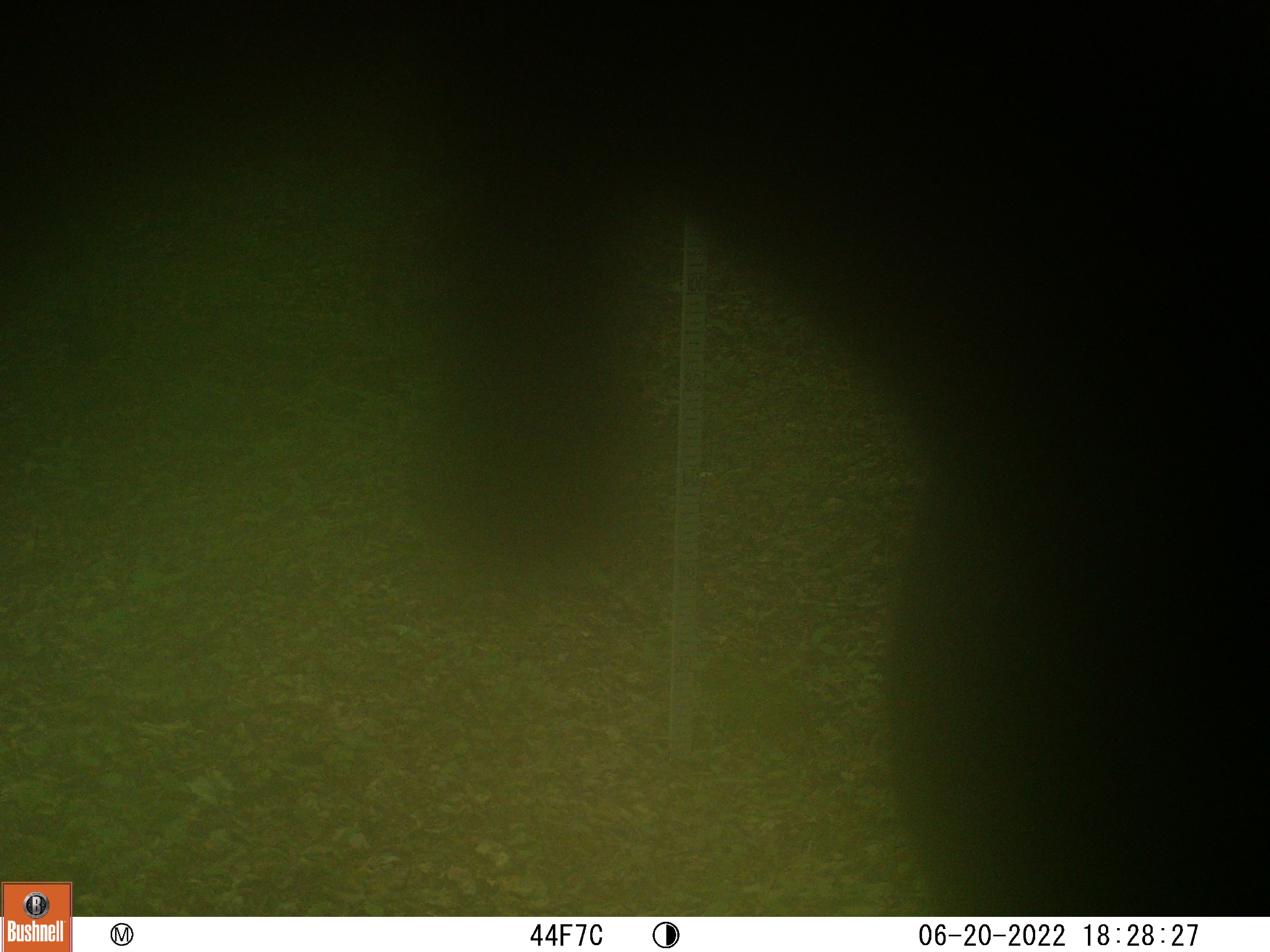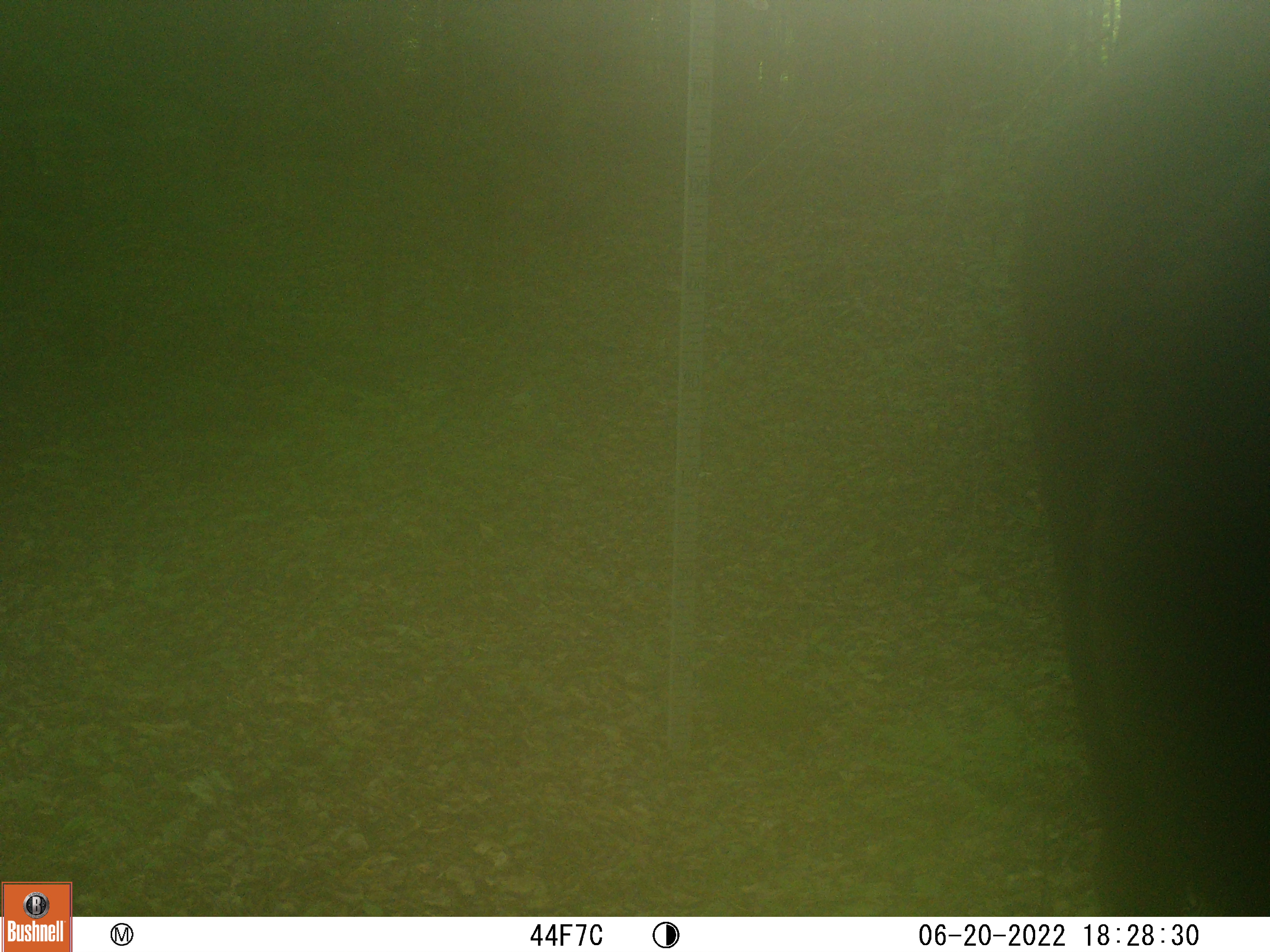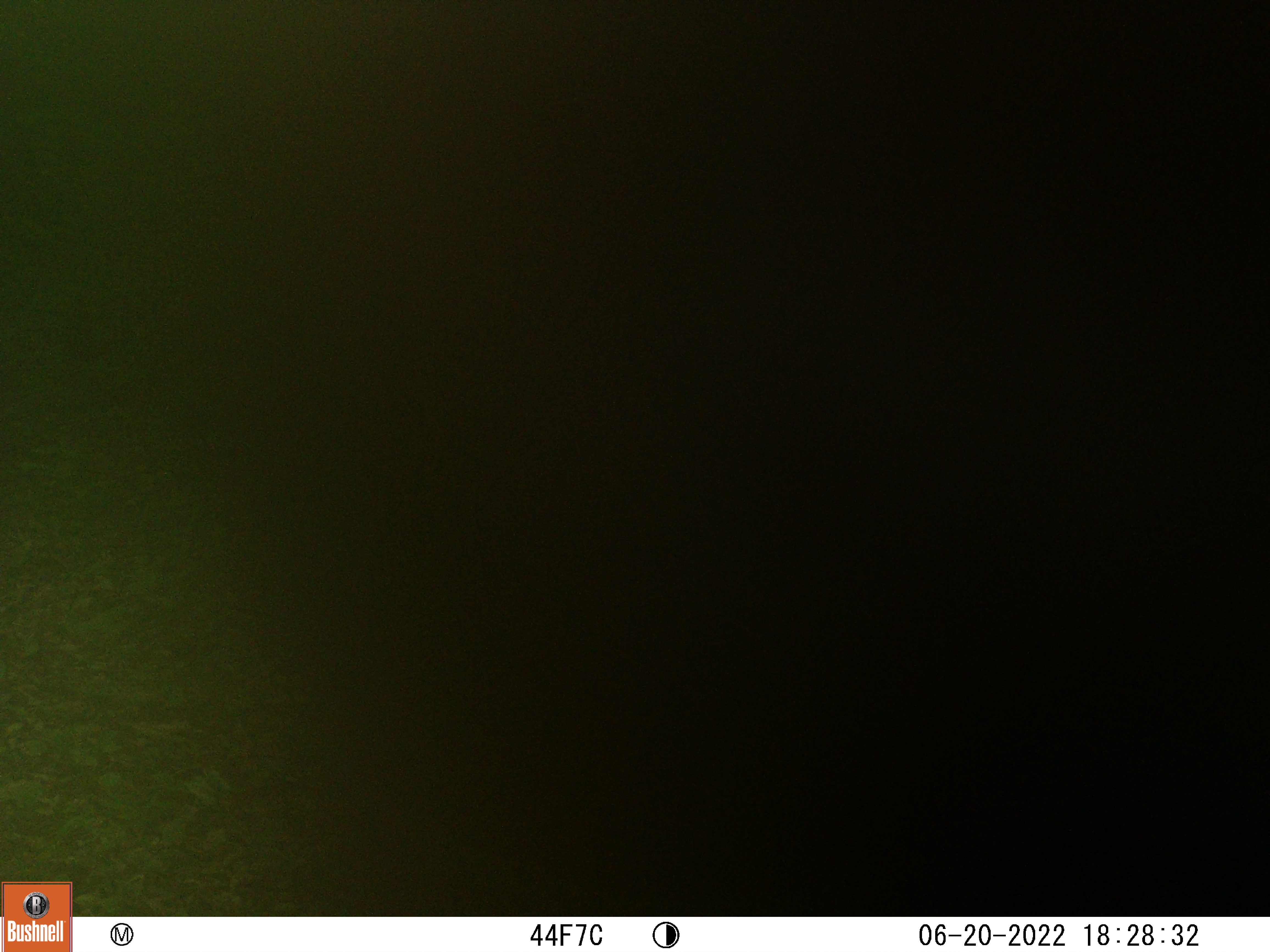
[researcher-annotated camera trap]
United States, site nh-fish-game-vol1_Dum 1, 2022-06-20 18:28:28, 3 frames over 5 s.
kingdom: Animalia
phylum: Chordata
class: Mammalia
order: Artiodactyla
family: Cervidae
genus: Alces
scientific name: Alces alces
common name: moose